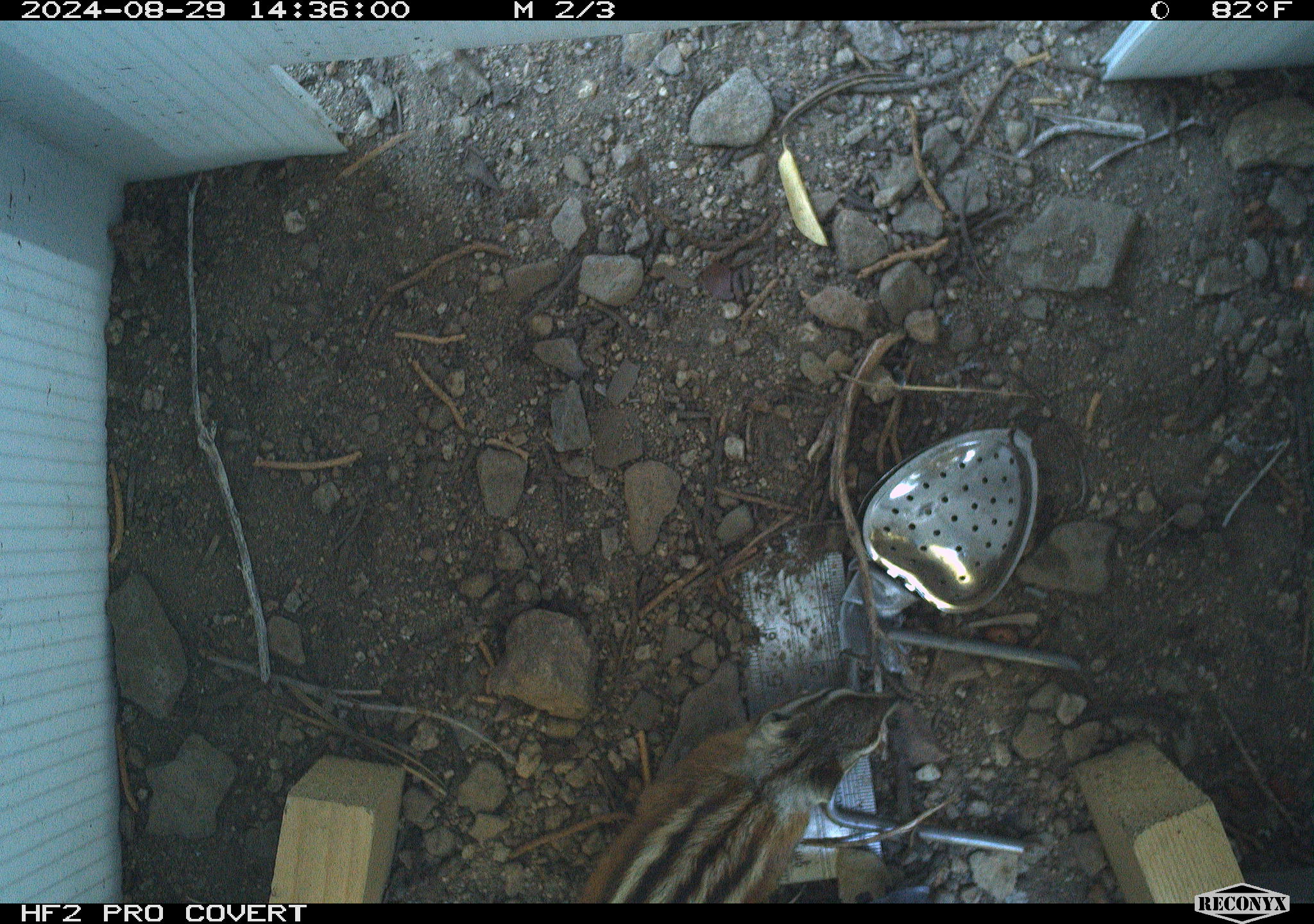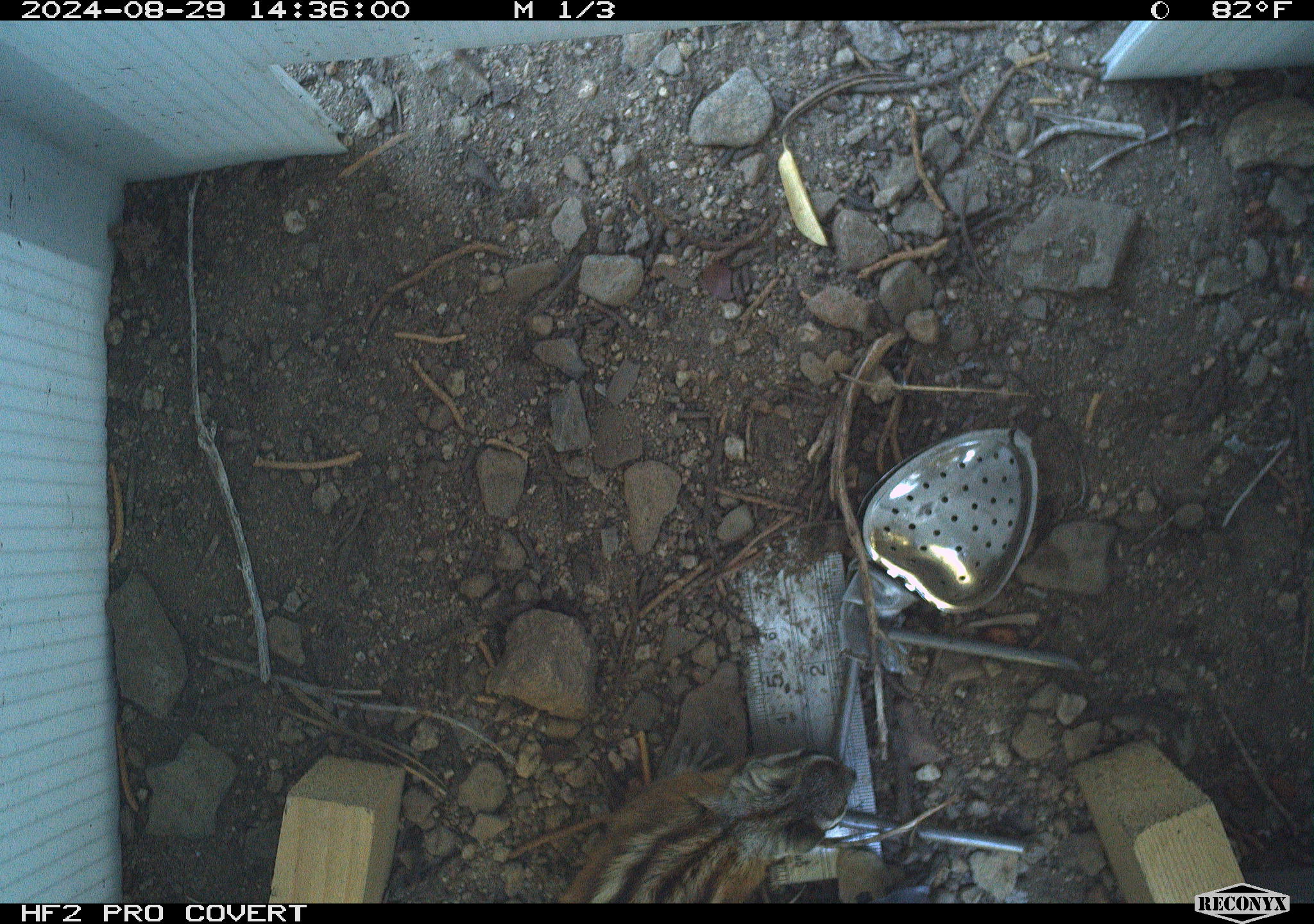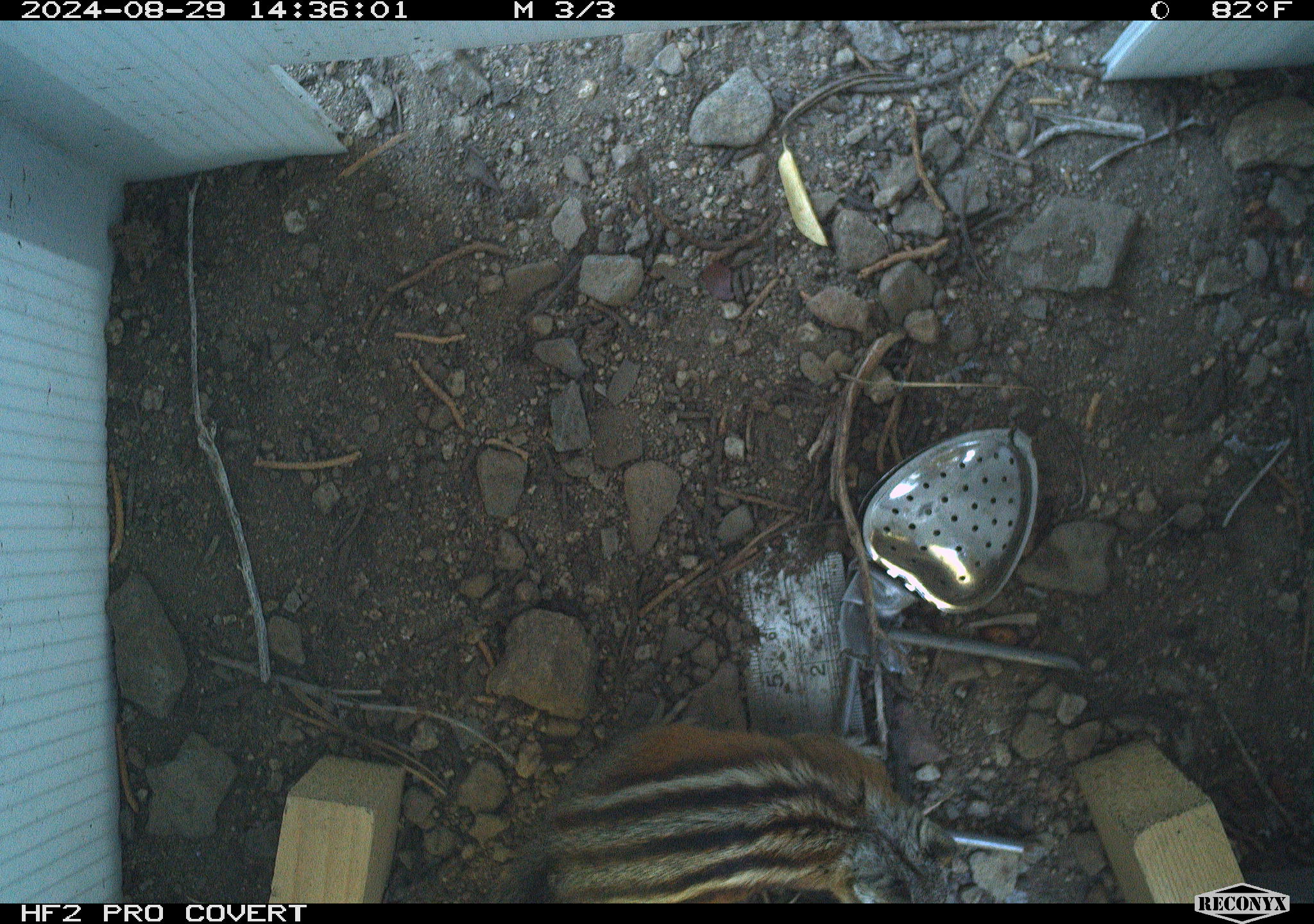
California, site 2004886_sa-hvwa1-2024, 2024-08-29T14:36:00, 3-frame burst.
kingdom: Animalia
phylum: Chordata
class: Mammalia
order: Rodentia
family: Sciuridae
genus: Neotamias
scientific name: Neotamias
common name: western chipmunks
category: neotamias species